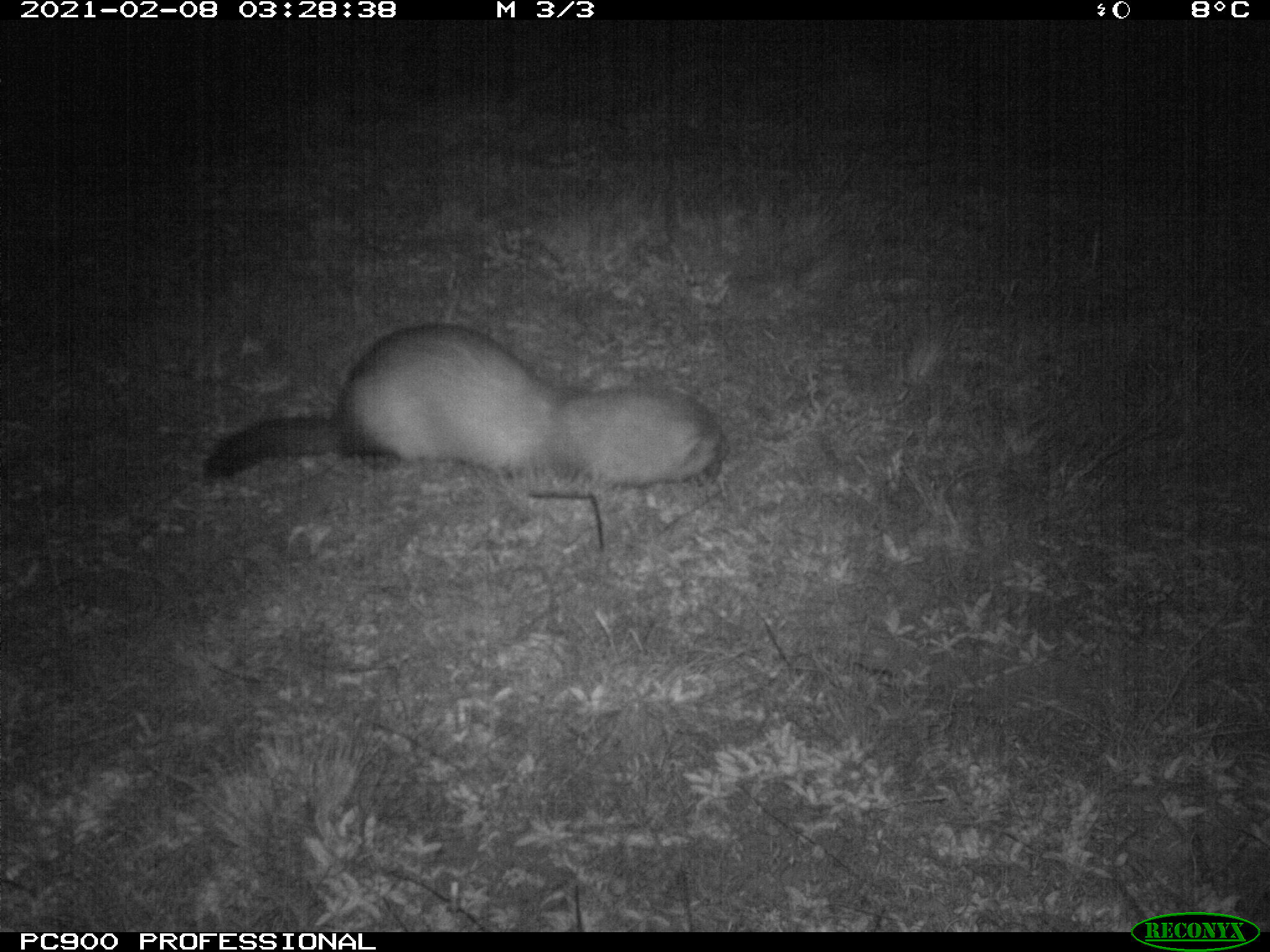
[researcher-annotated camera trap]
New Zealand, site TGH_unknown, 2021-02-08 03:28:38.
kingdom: Animalia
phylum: Chordata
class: Mammalia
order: Carnivora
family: Mustelidae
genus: Mustela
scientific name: Mustela furo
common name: ferret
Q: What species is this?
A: Ferret (Mustela furo).